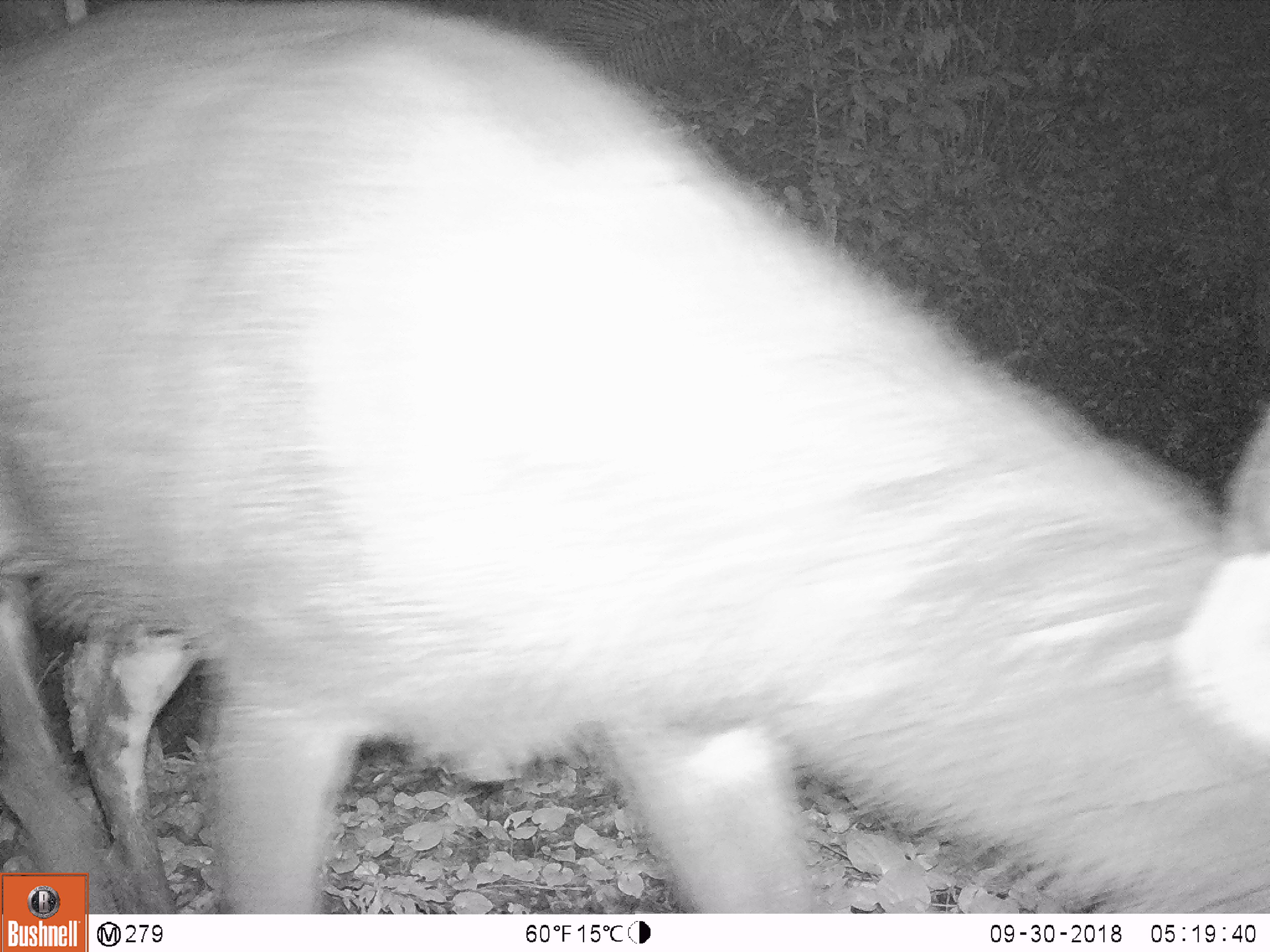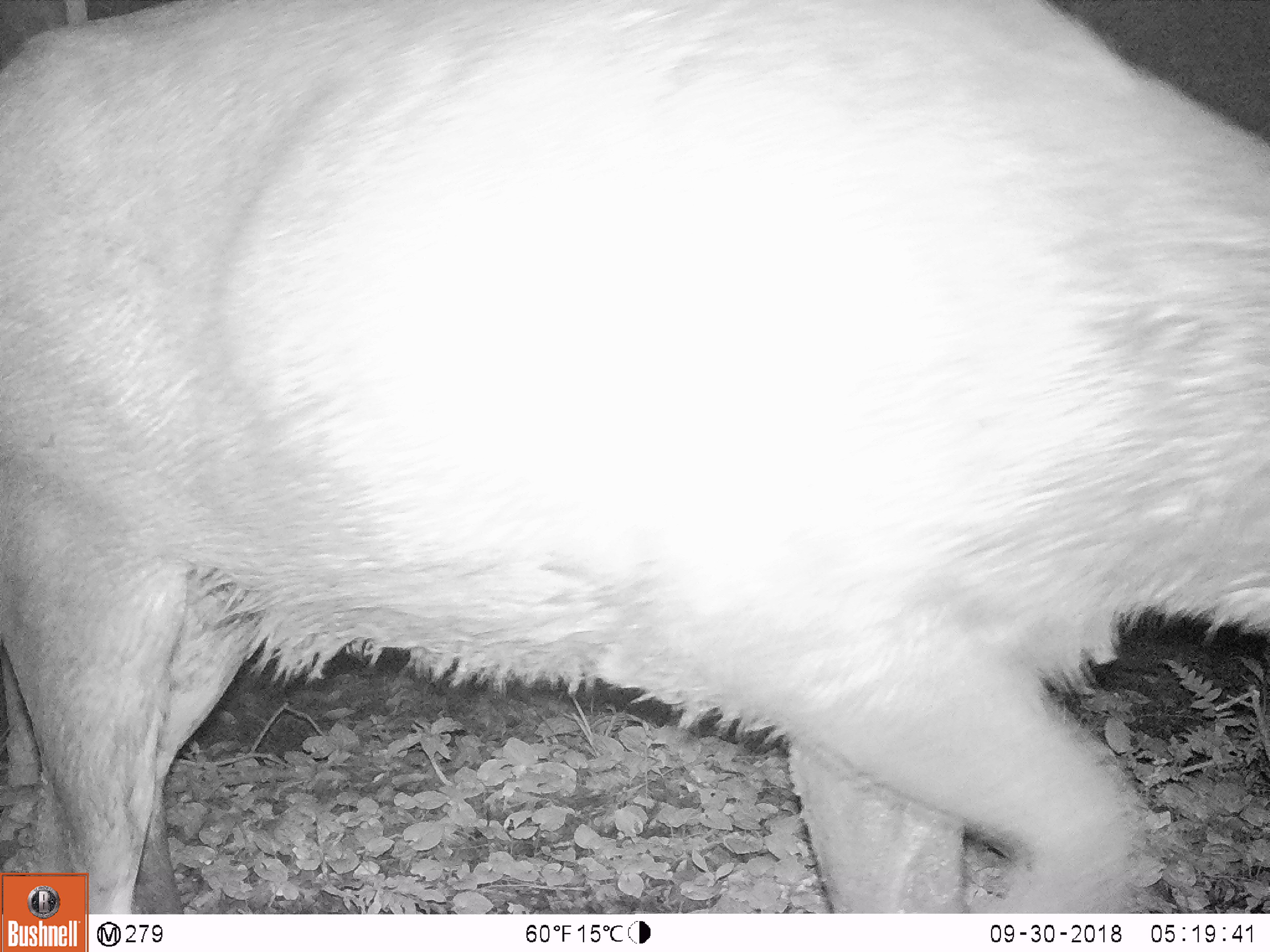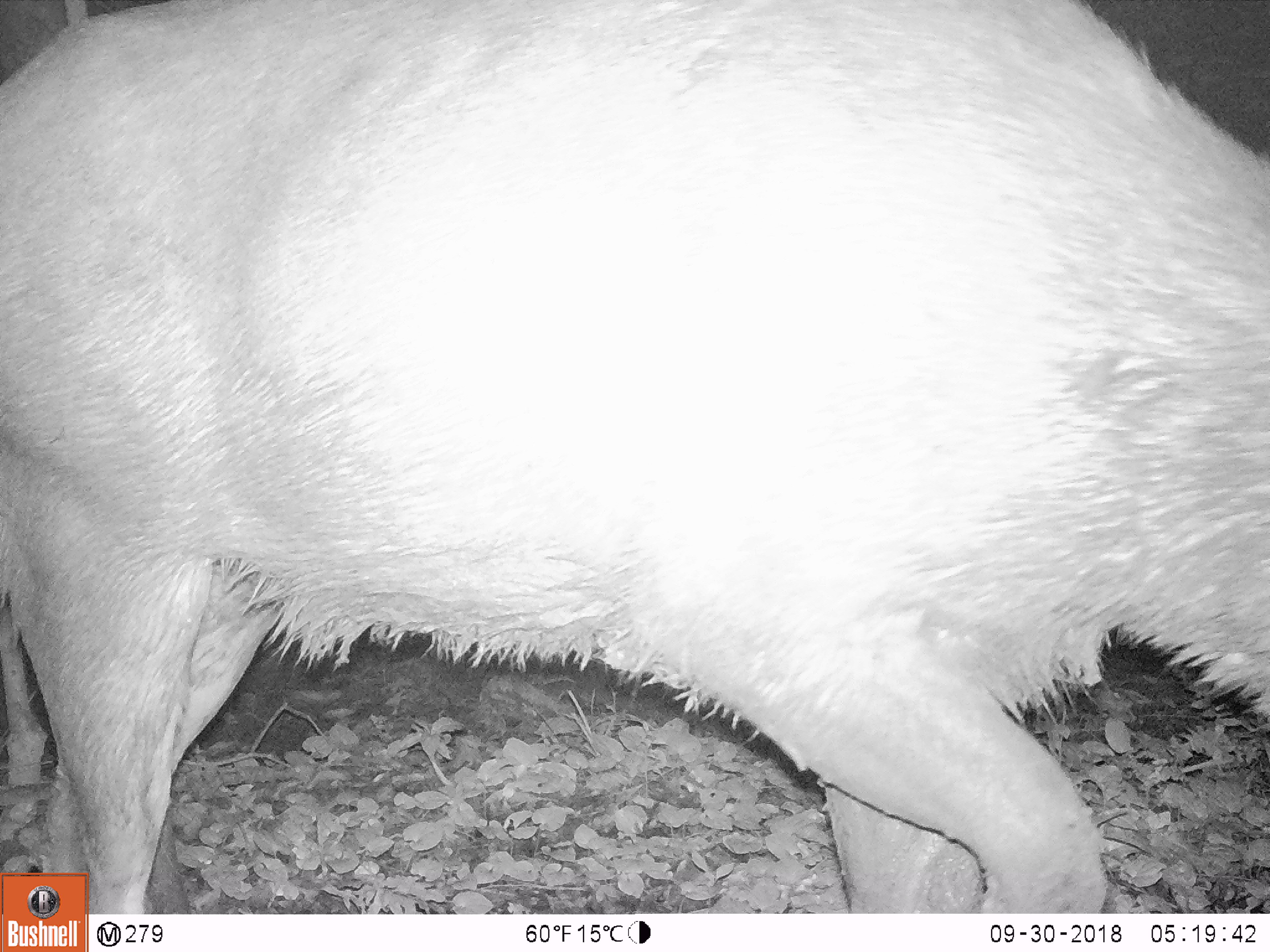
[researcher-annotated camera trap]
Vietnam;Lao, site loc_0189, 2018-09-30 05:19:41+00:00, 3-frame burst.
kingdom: Animalia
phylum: Chordata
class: Mammalia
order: Artiodactyla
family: Cervidae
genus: Rusa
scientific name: Rusa unicolor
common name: sambar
Sambar (Rusa unicolor). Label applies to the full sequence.